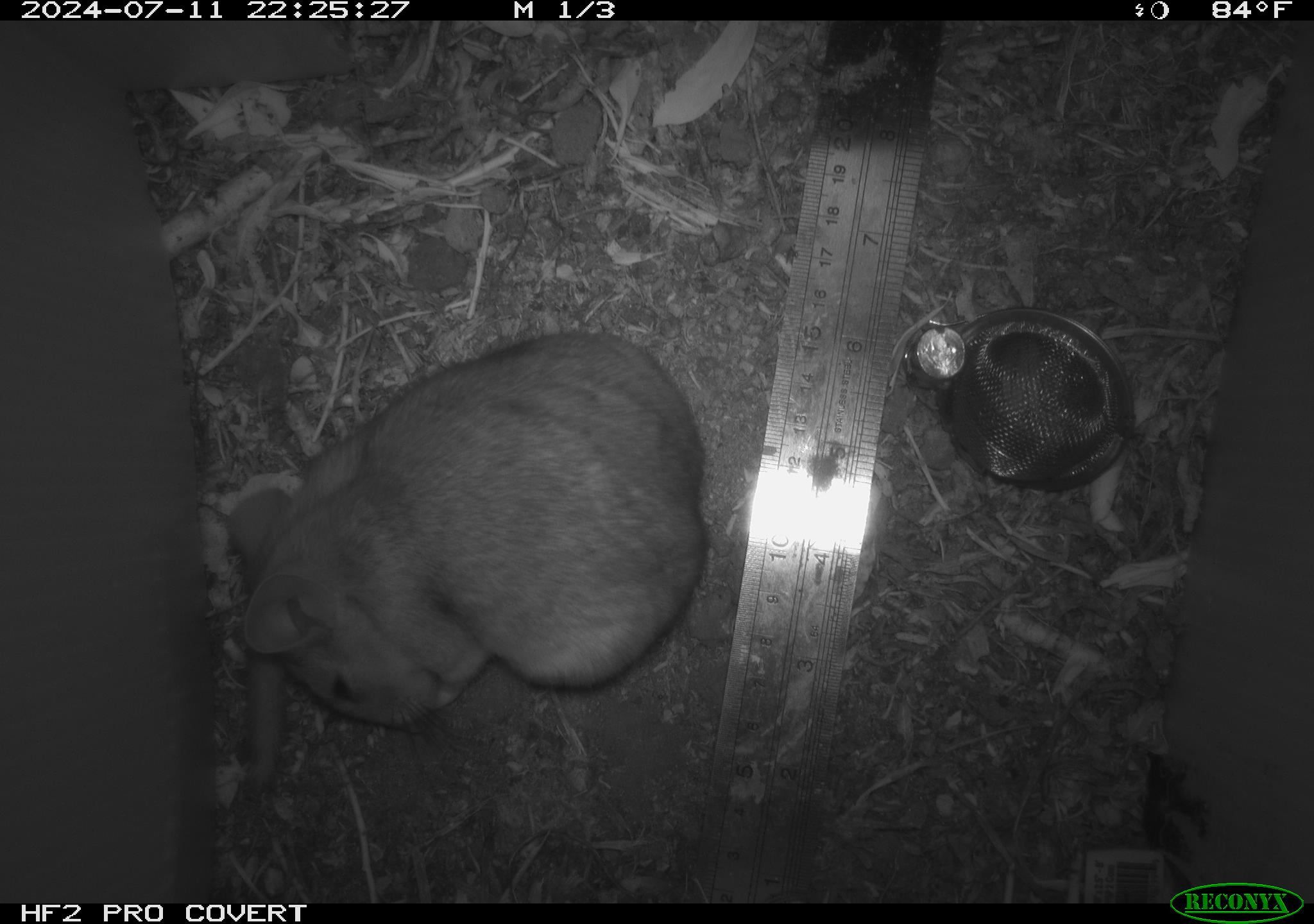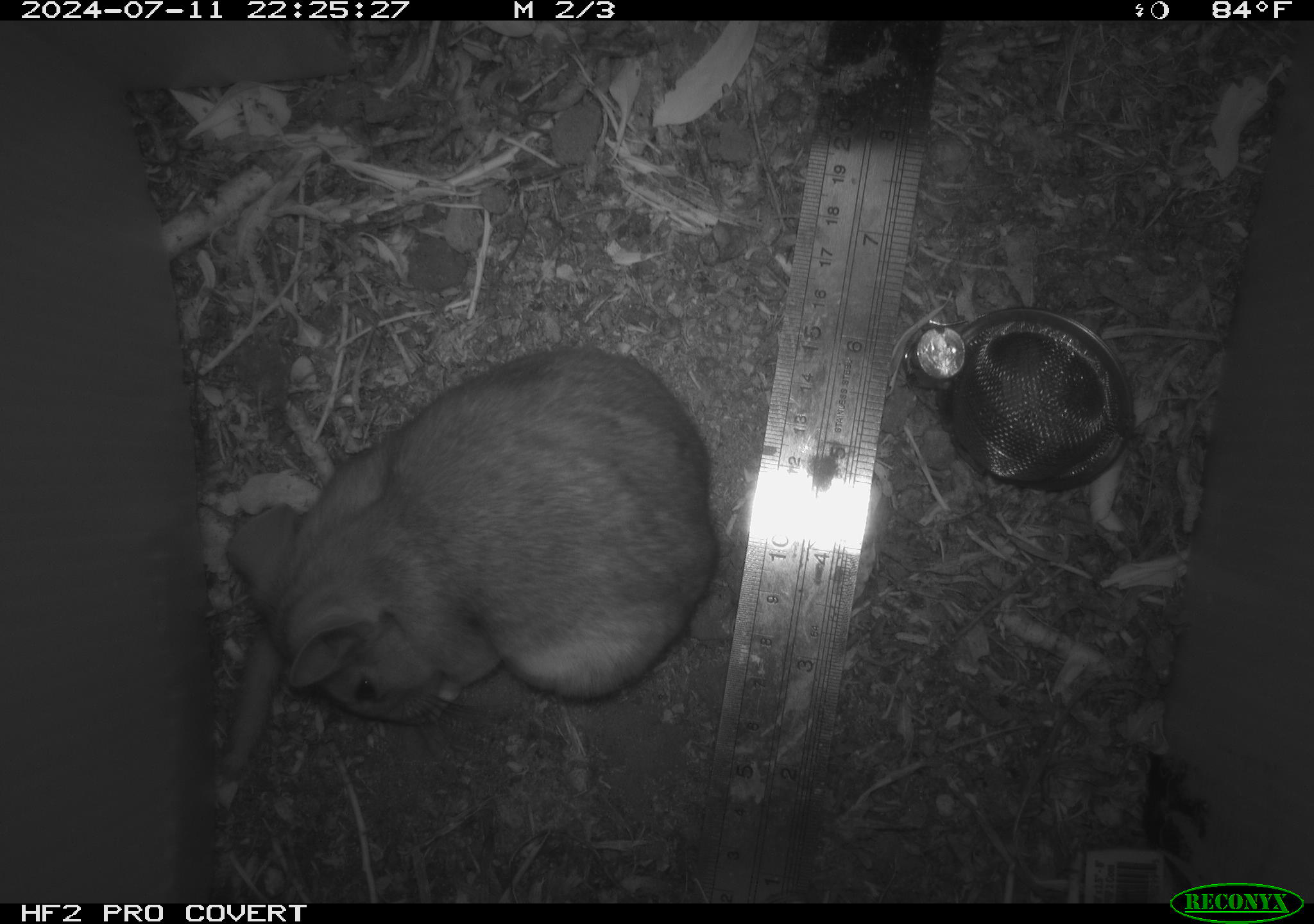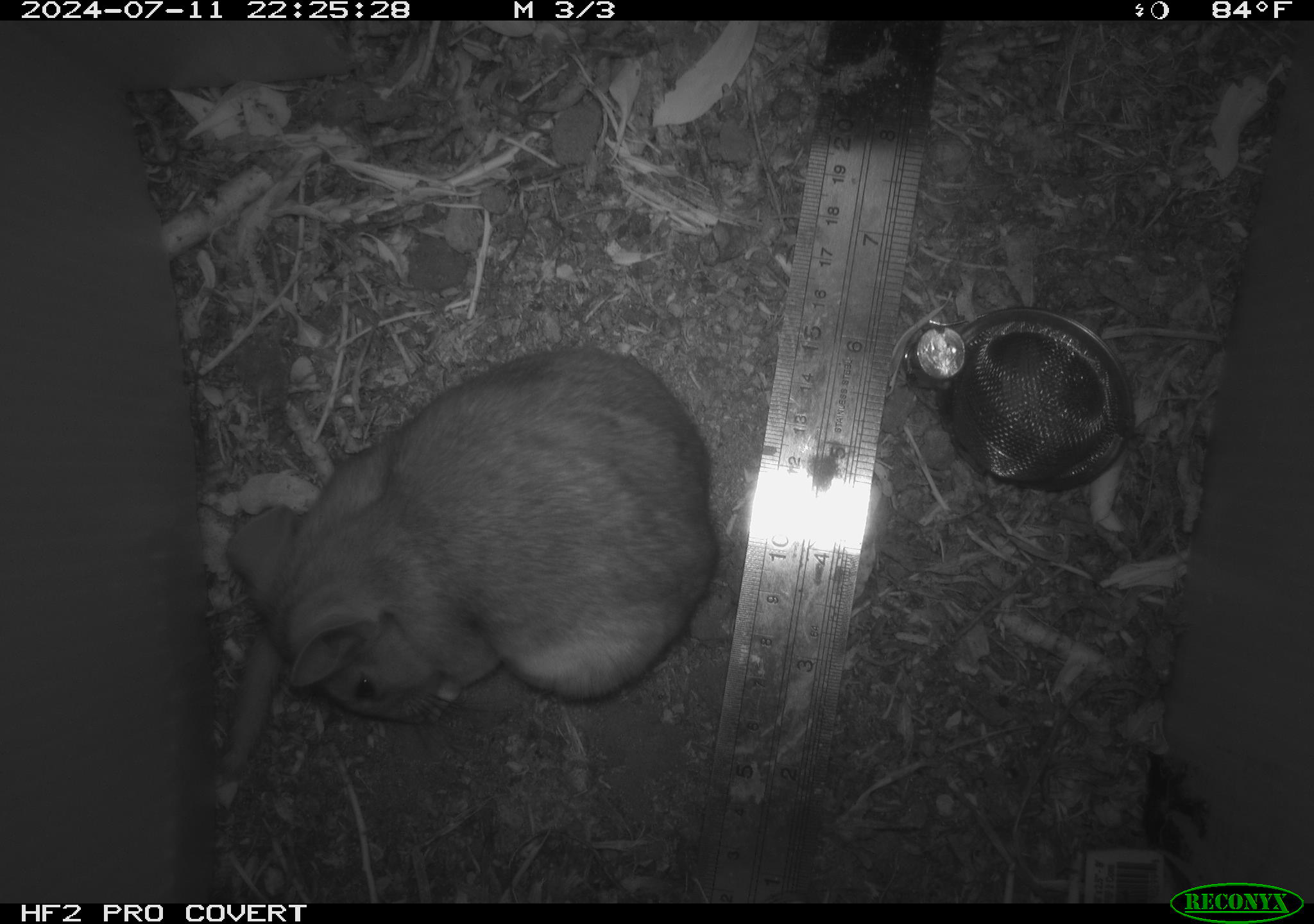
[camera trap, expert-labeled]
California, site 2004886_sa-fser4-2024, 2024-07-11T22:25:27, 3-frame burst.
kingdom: Animalia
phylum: Chordata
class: Mammalia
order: Rodentia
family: Sciuridae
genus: Neotamias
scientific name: Neotamias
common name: western chipmunks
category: neotamias species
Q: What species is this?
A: Neotamias species (western chipmunks) (Neotamias).